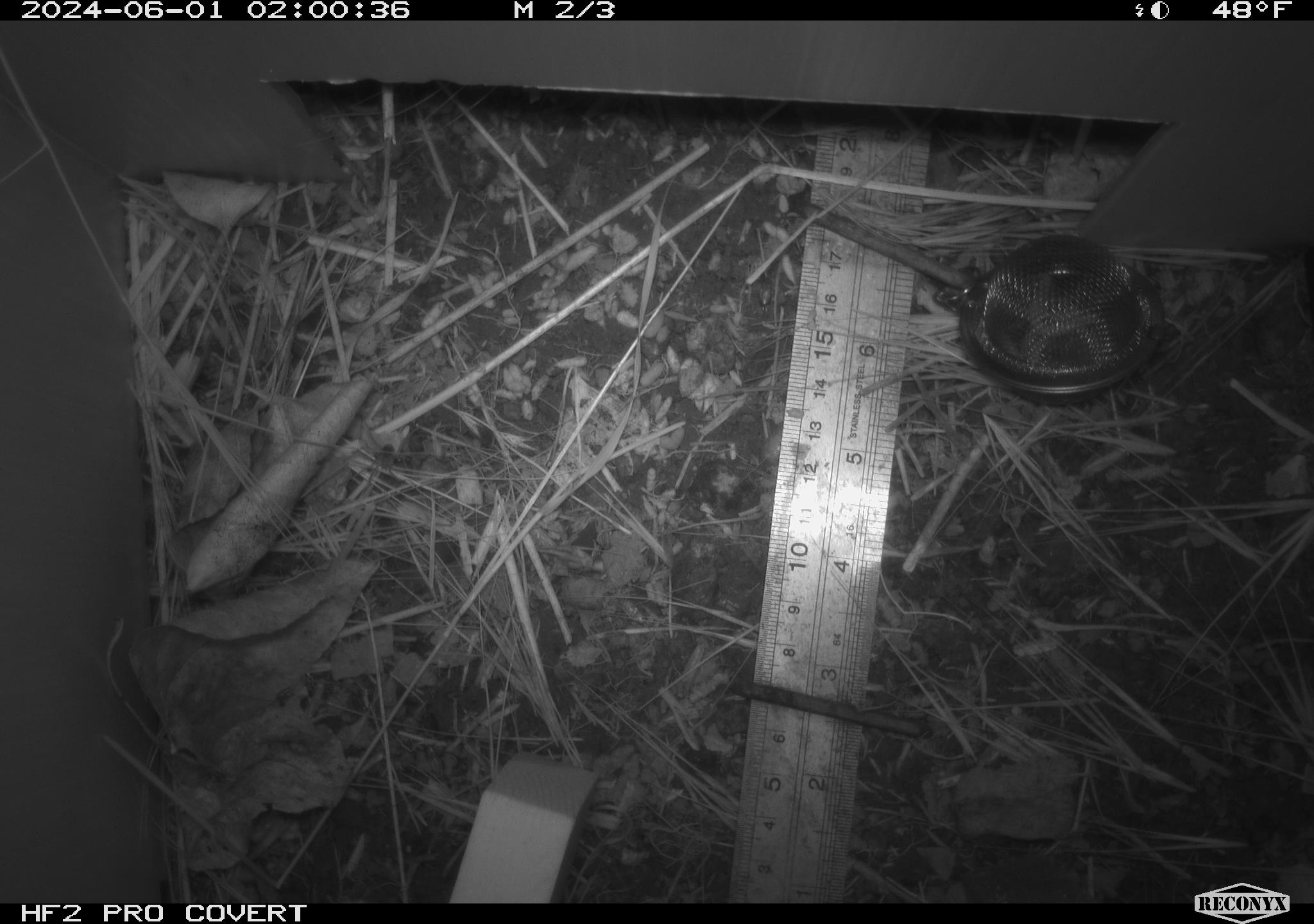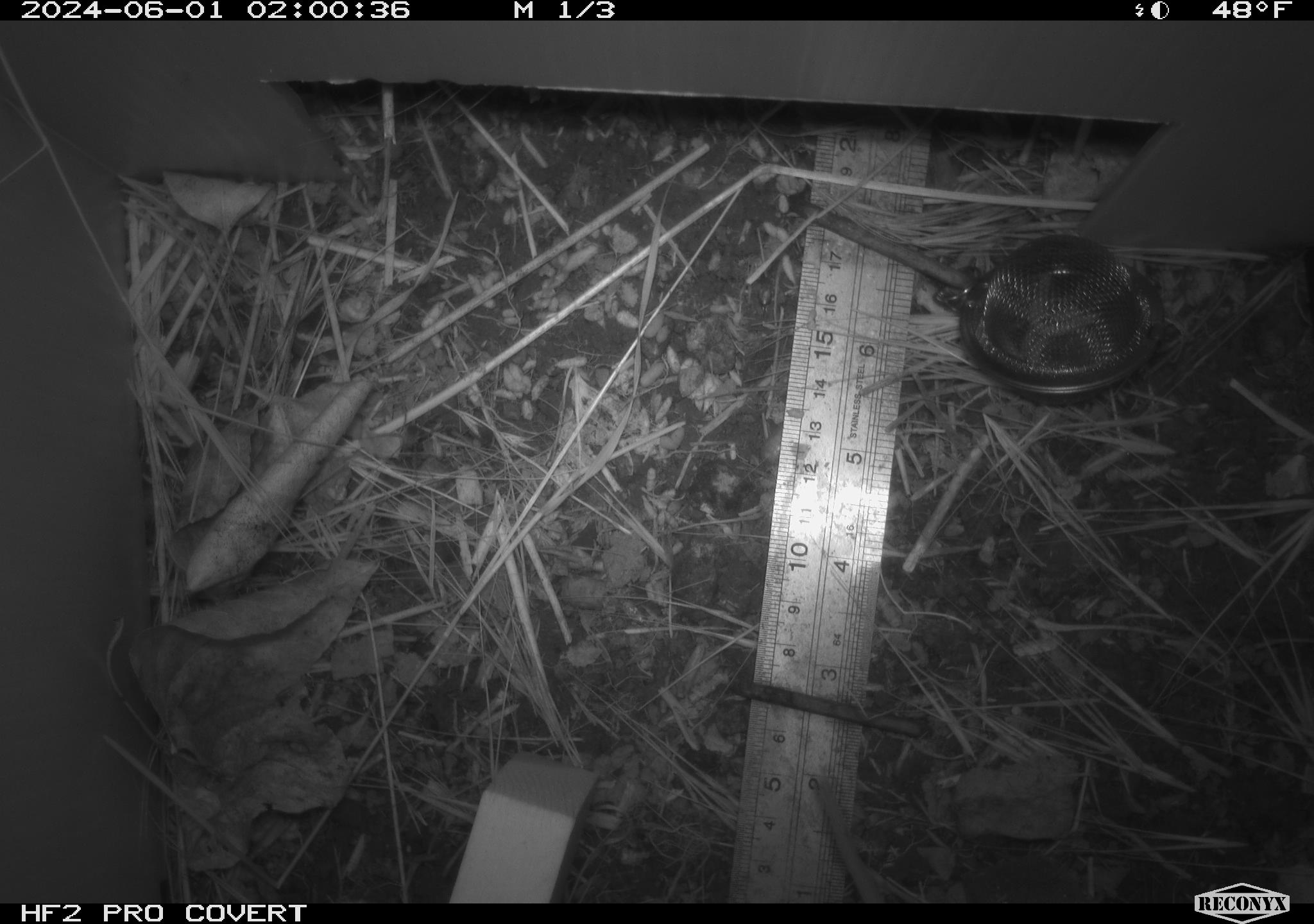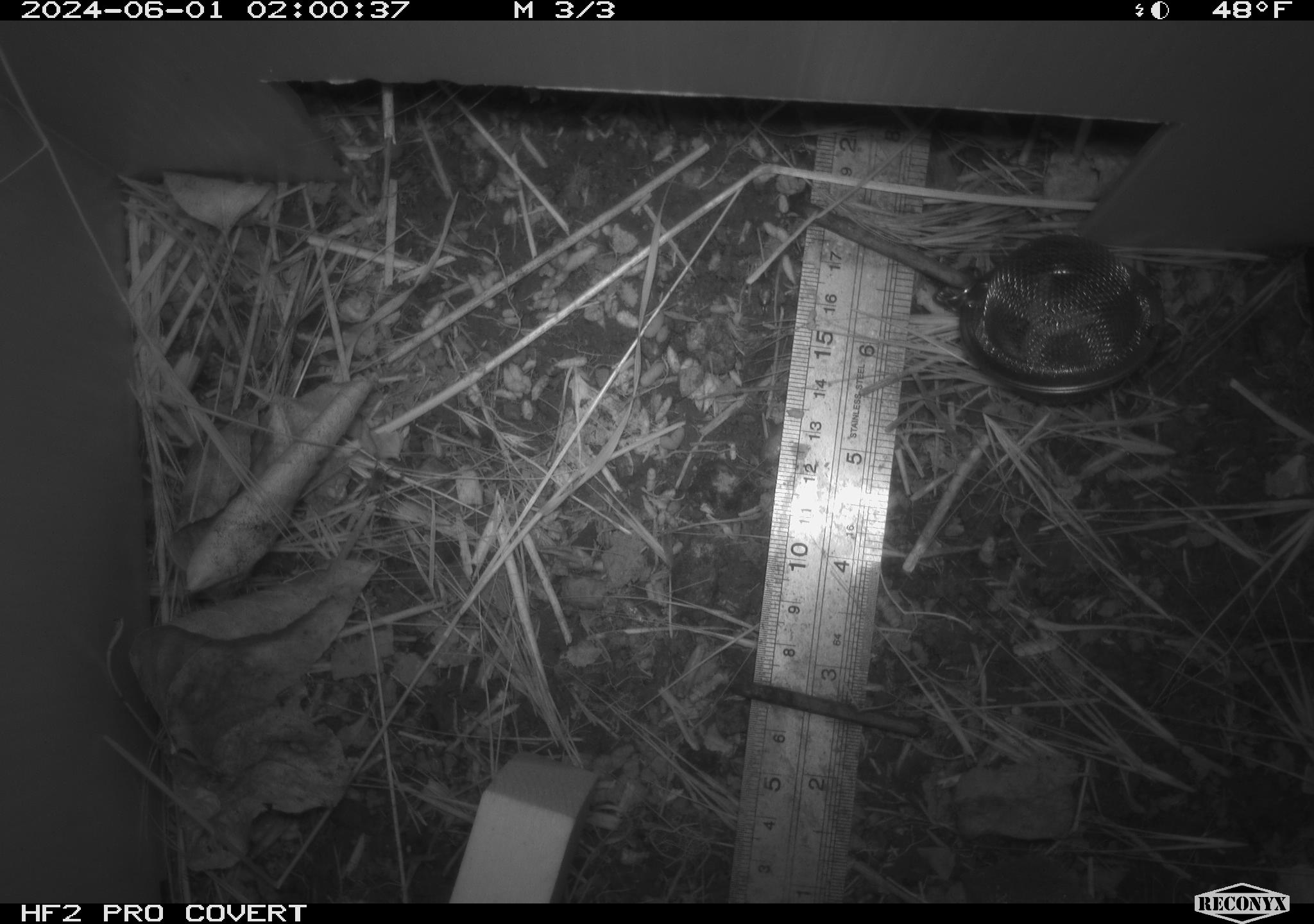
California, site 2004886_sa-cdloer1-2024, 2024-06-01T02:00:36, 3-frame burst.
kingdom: Animalia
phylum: Chordata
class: Mammalia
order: Rodentia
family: Cricetidae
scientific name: Arvicolinae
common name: voles, lemmings, and muskrats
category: arvicolinae subfamily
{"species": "arvicolinae subfamily (voles, lemmings, and muskrats) (Arvicolinae)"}